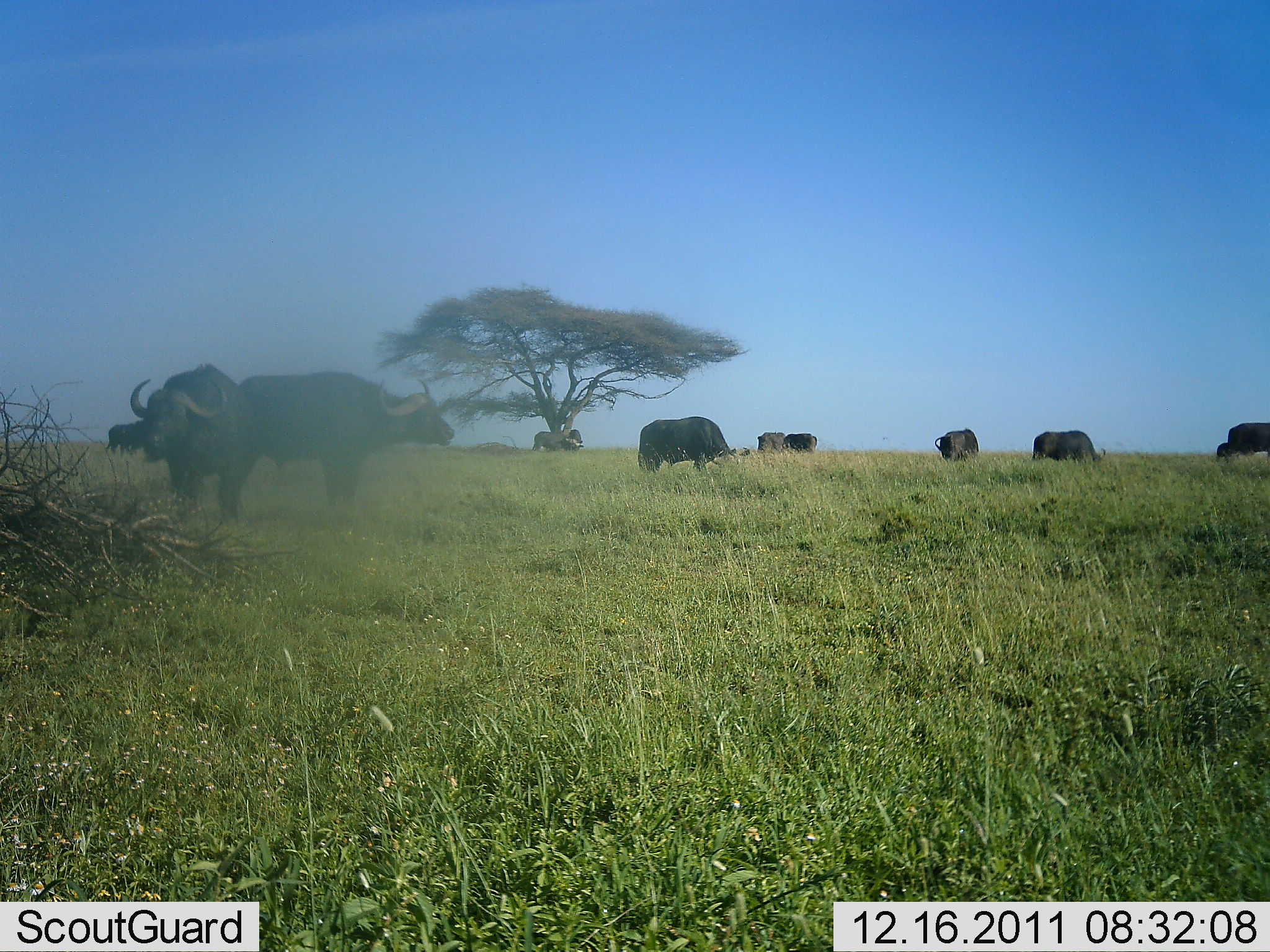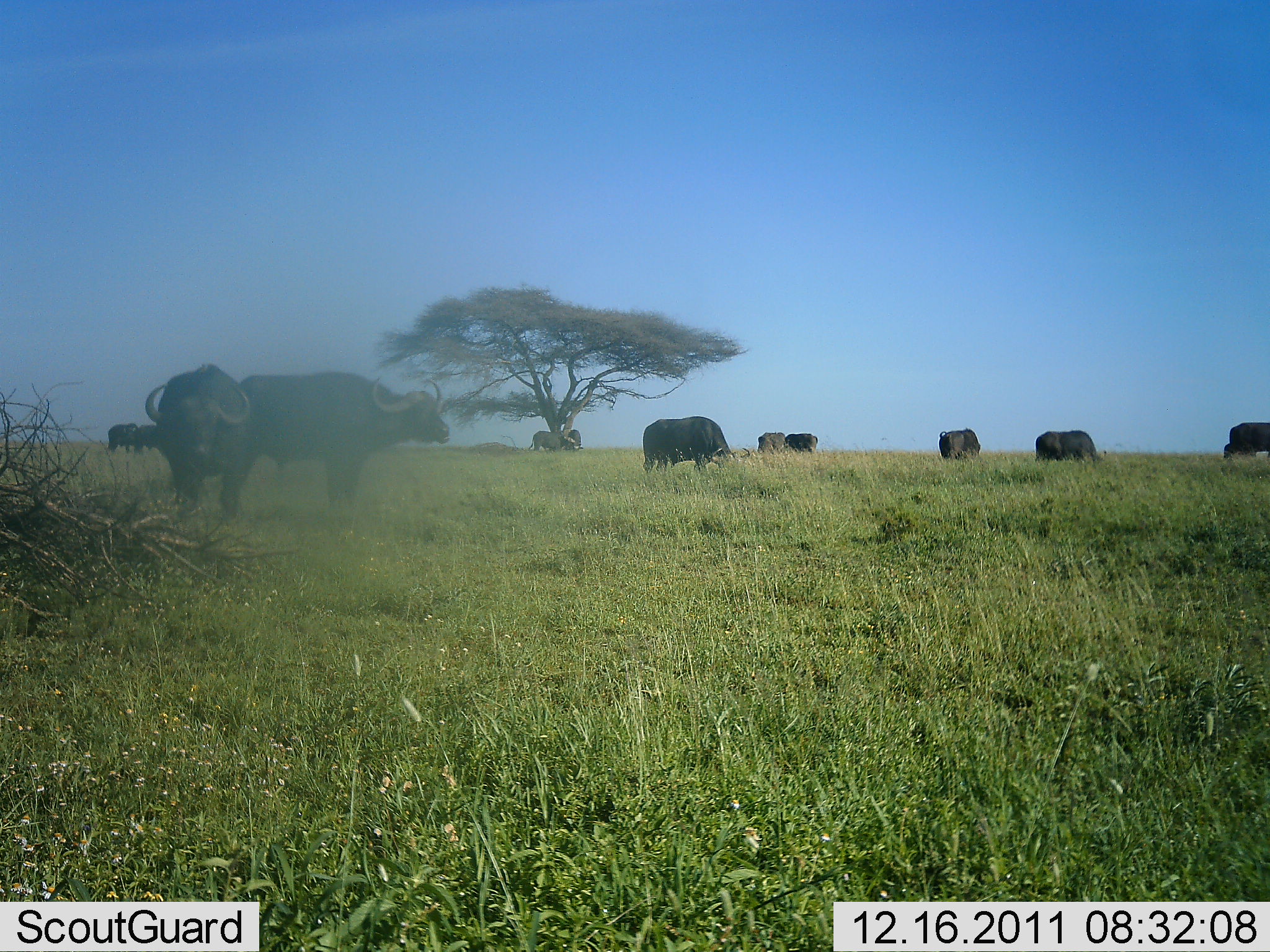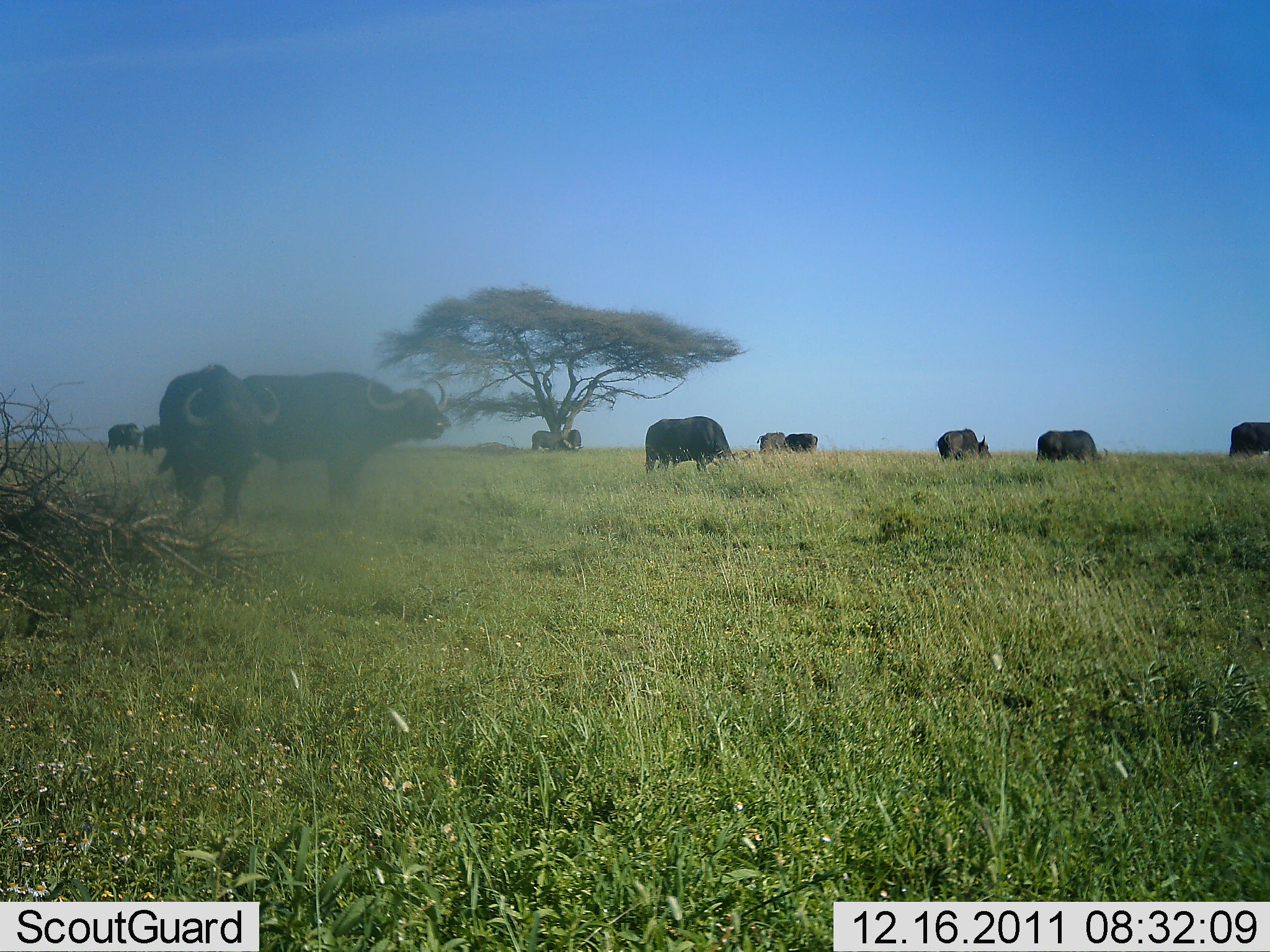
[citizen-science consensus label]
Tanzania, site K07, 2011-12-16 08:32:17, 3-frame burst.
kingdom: Animalia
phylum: Chordata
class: Mammalia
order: Artiodactyla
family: Bovidae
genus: Syncerus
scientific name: Syncerus caffer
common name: cape buffalo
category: buffalo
Buffalo (cape buffalo) (Syncerus caffer), count 11-50. Behavior (volunteer vote fractions): standing 64%, resting 0%, moving 7%, interacting 0%. Young present (vote fraction): 0%. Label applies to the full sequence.